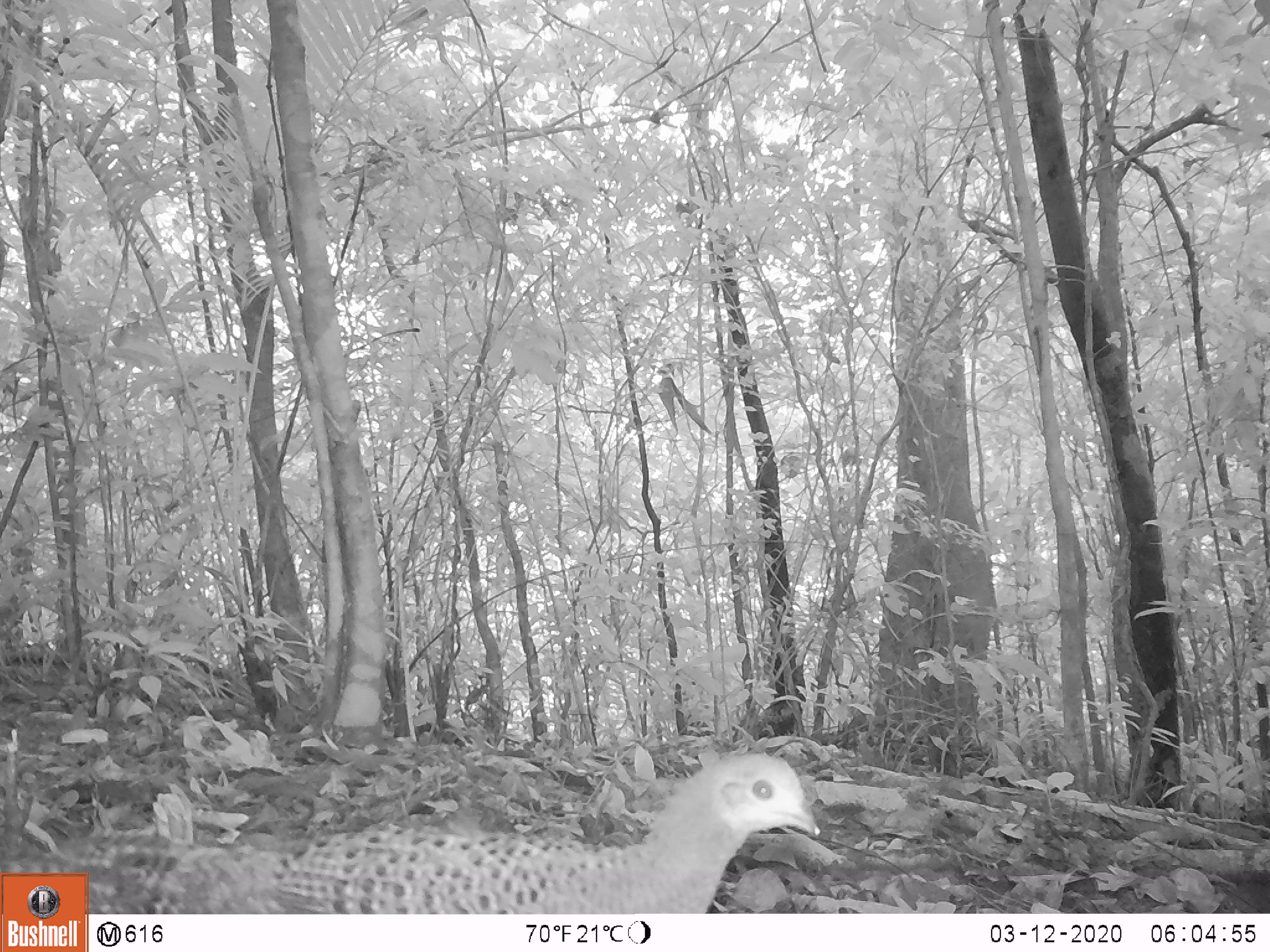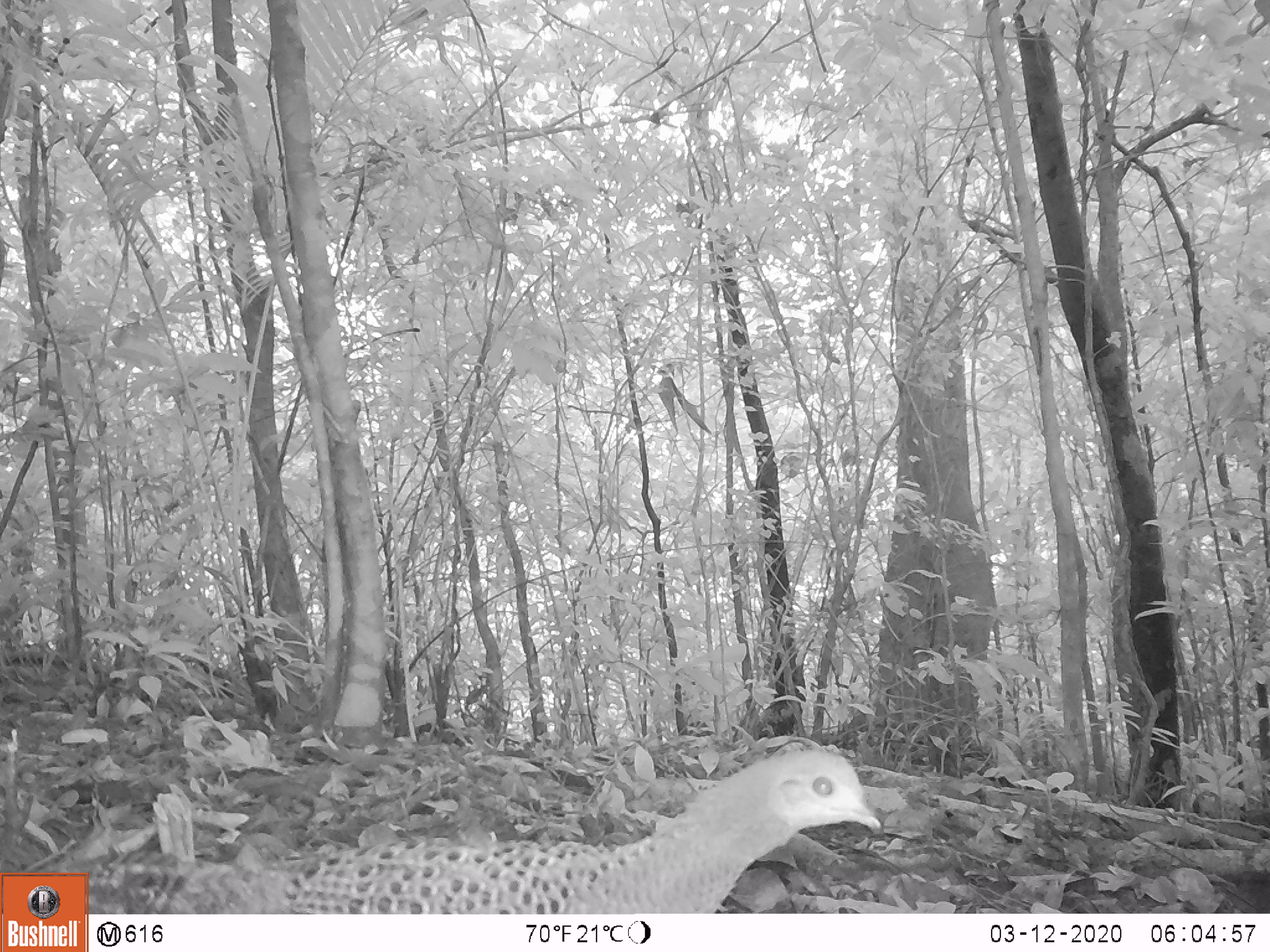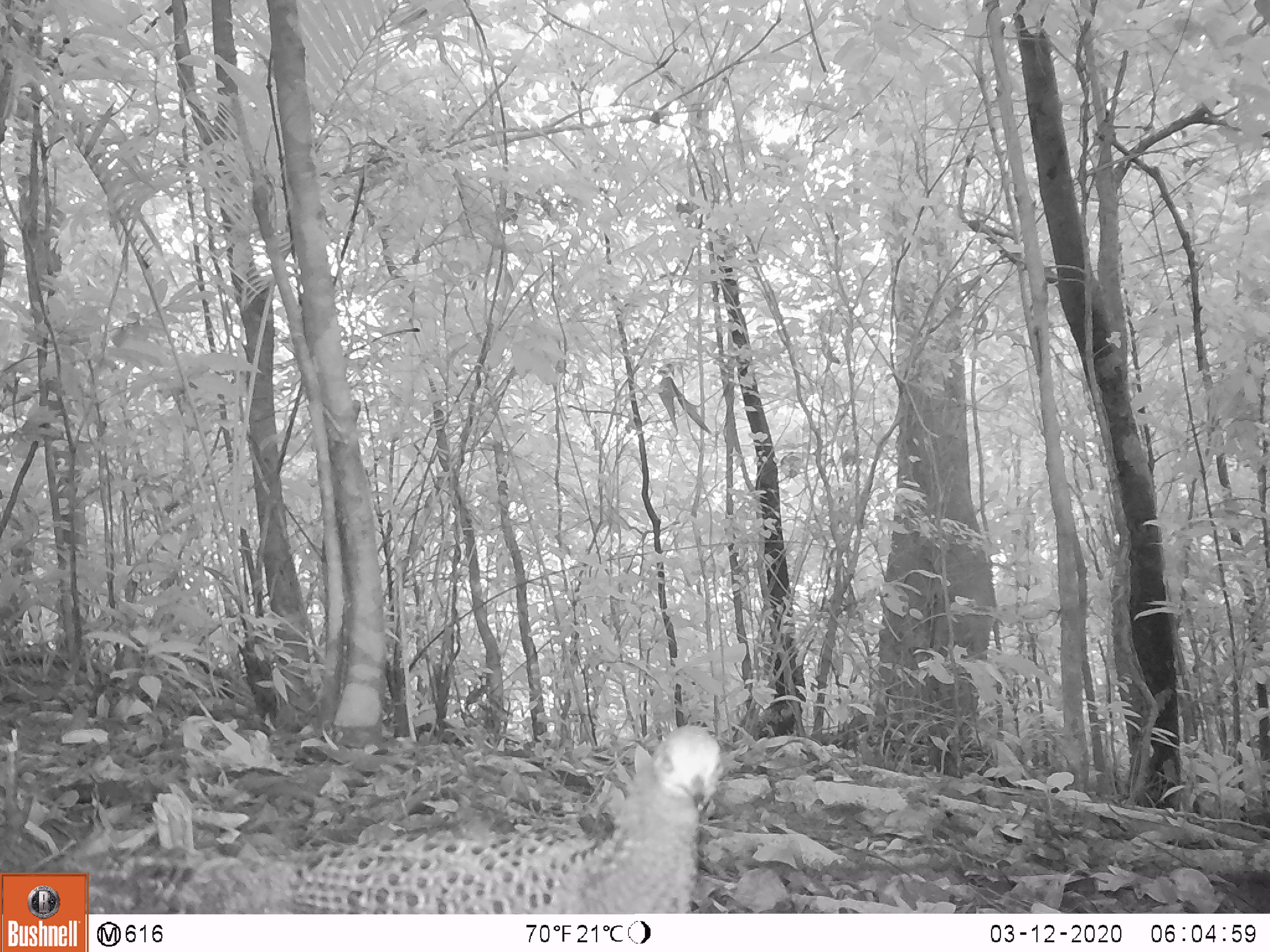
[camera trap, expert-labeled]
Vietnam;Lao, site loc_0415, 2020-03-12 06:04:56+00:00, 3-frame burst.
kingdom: Animalia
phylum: Chordata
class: Aves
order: Galliformes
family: Phasianidae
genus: Polyplectron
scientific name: Polyplectron bicalcaratum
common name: gray peacock-pheasant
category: grey peacock pheasant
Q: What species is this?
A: Grey peacock pheasant (gray peacock-pheasant) (Polyplectron bicalcaratum).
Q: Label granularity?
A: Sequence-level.